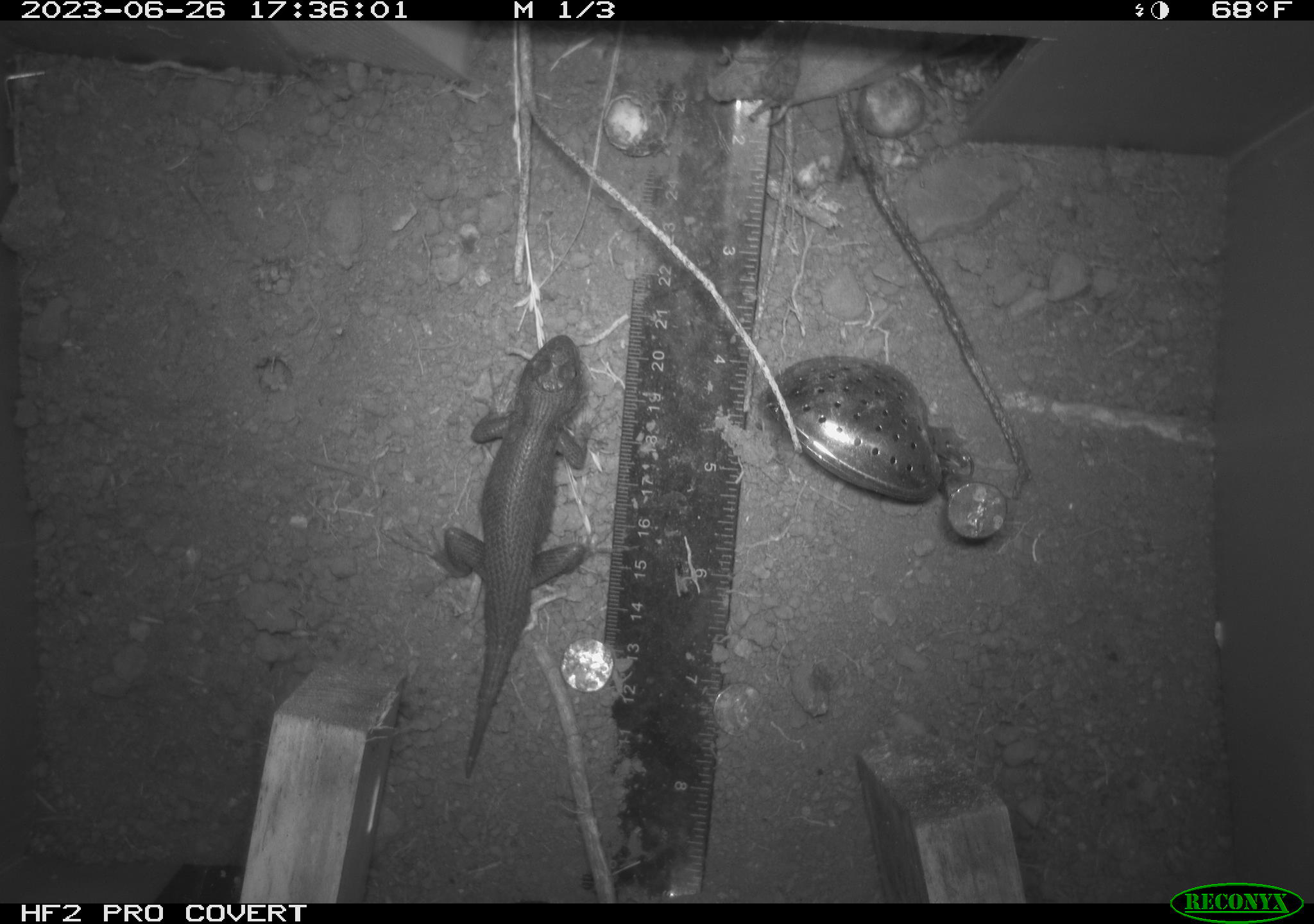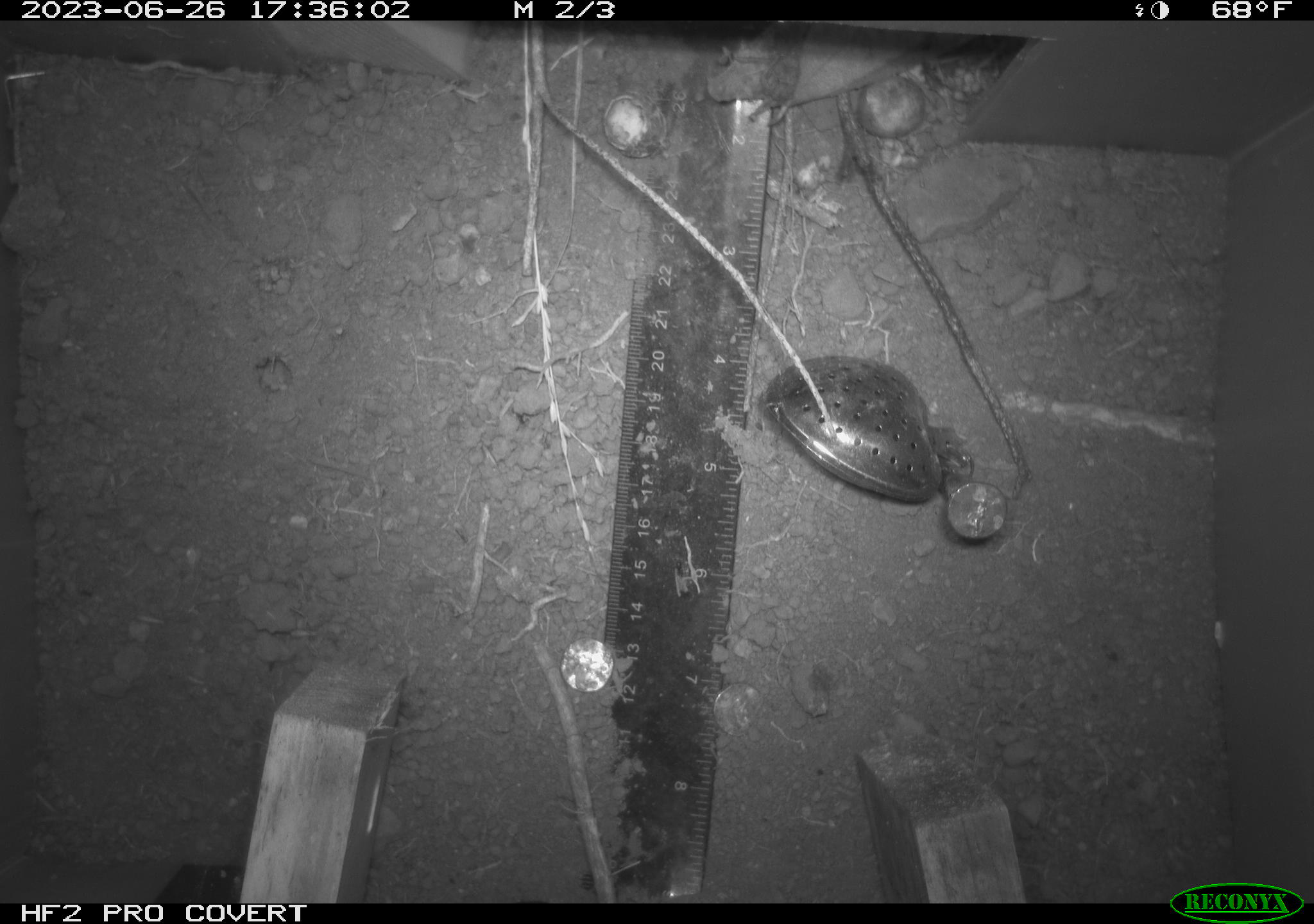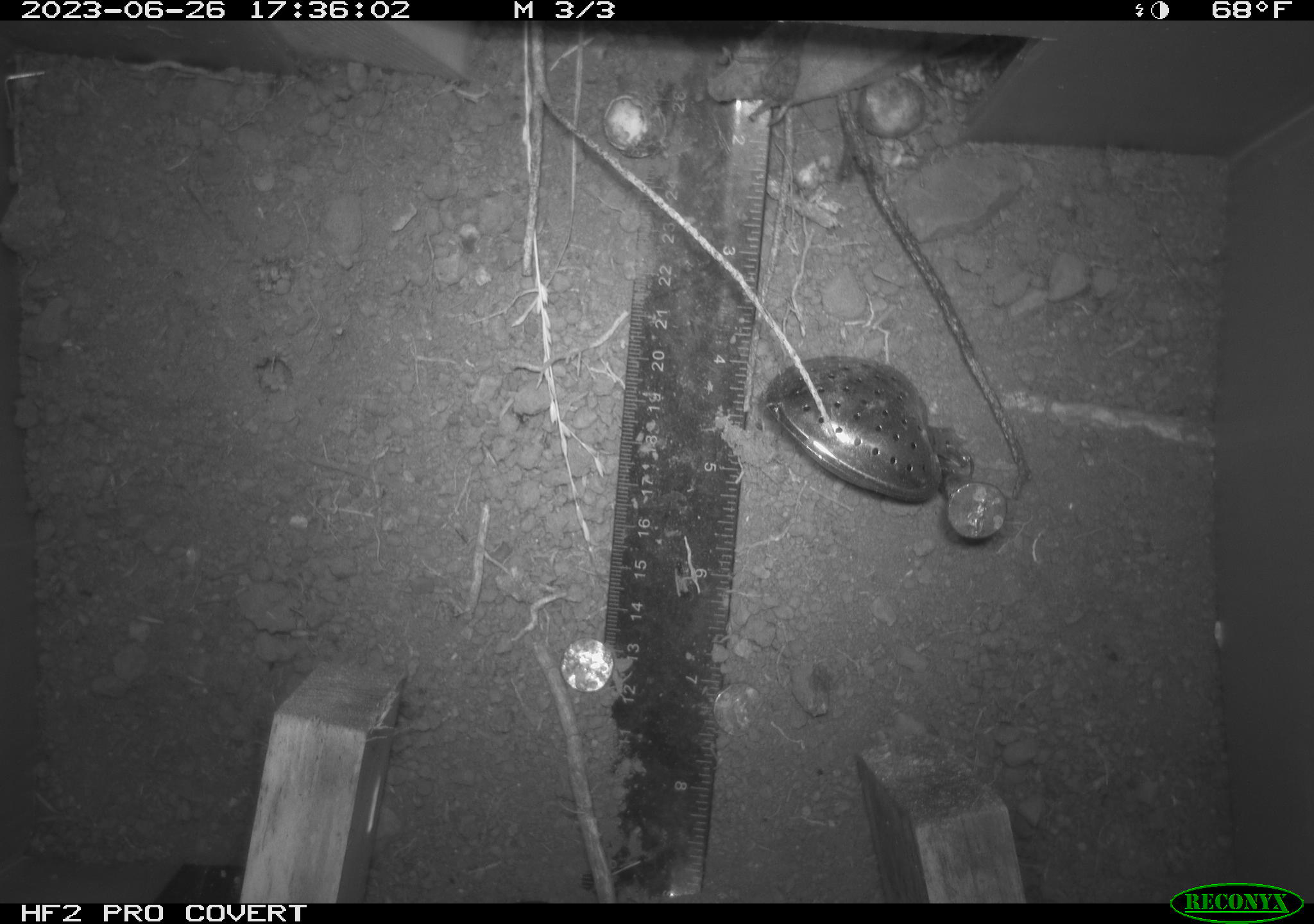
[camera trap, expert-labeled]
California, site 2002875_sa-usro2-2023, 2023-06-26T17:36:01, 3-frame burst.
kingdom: Animalia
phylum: Chordata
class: Reptilia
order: Squamata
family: Phrynosomatidae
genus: Sceloporus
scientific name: Sceloporus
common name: spiny lizards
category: sceloporus species